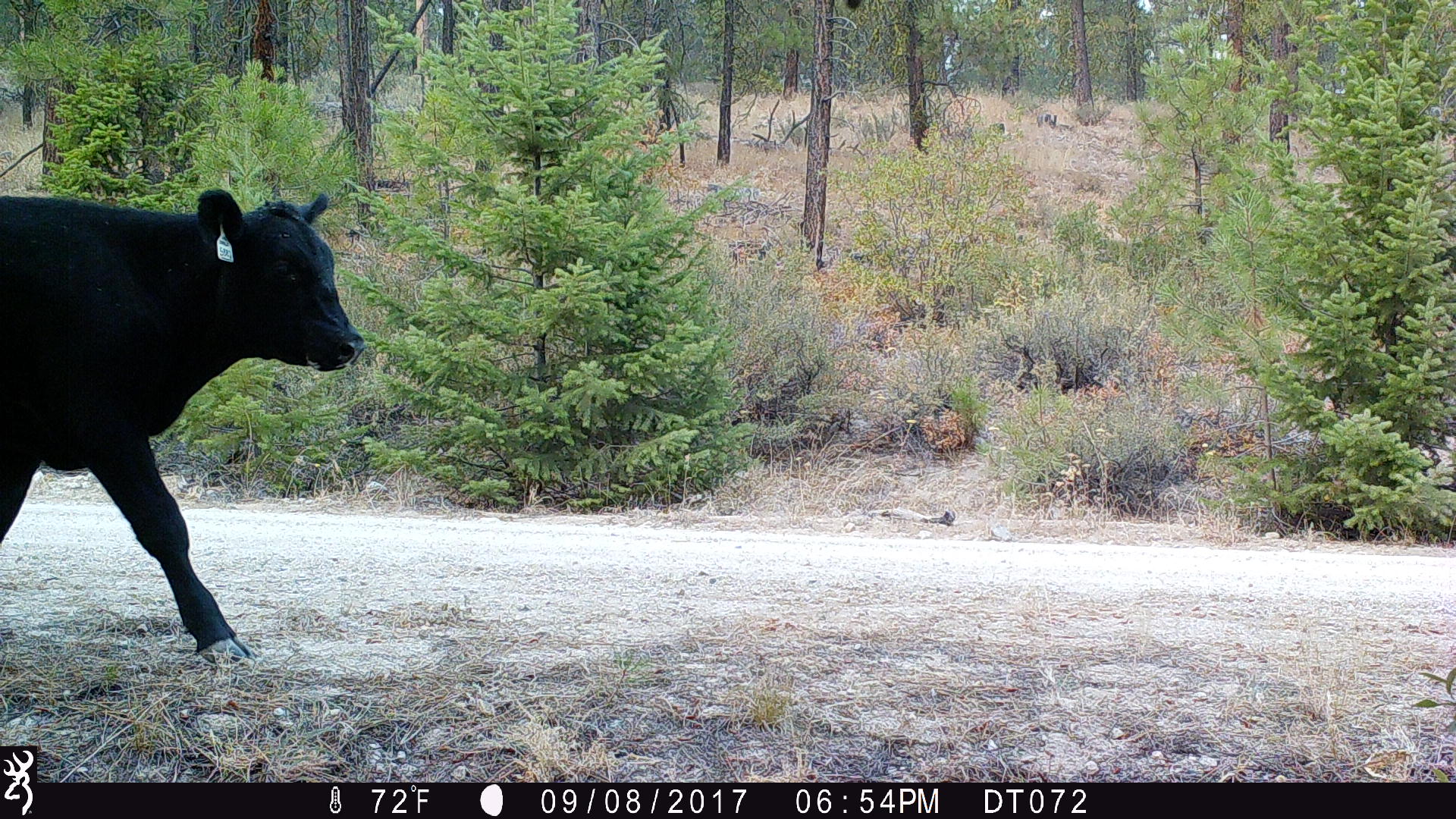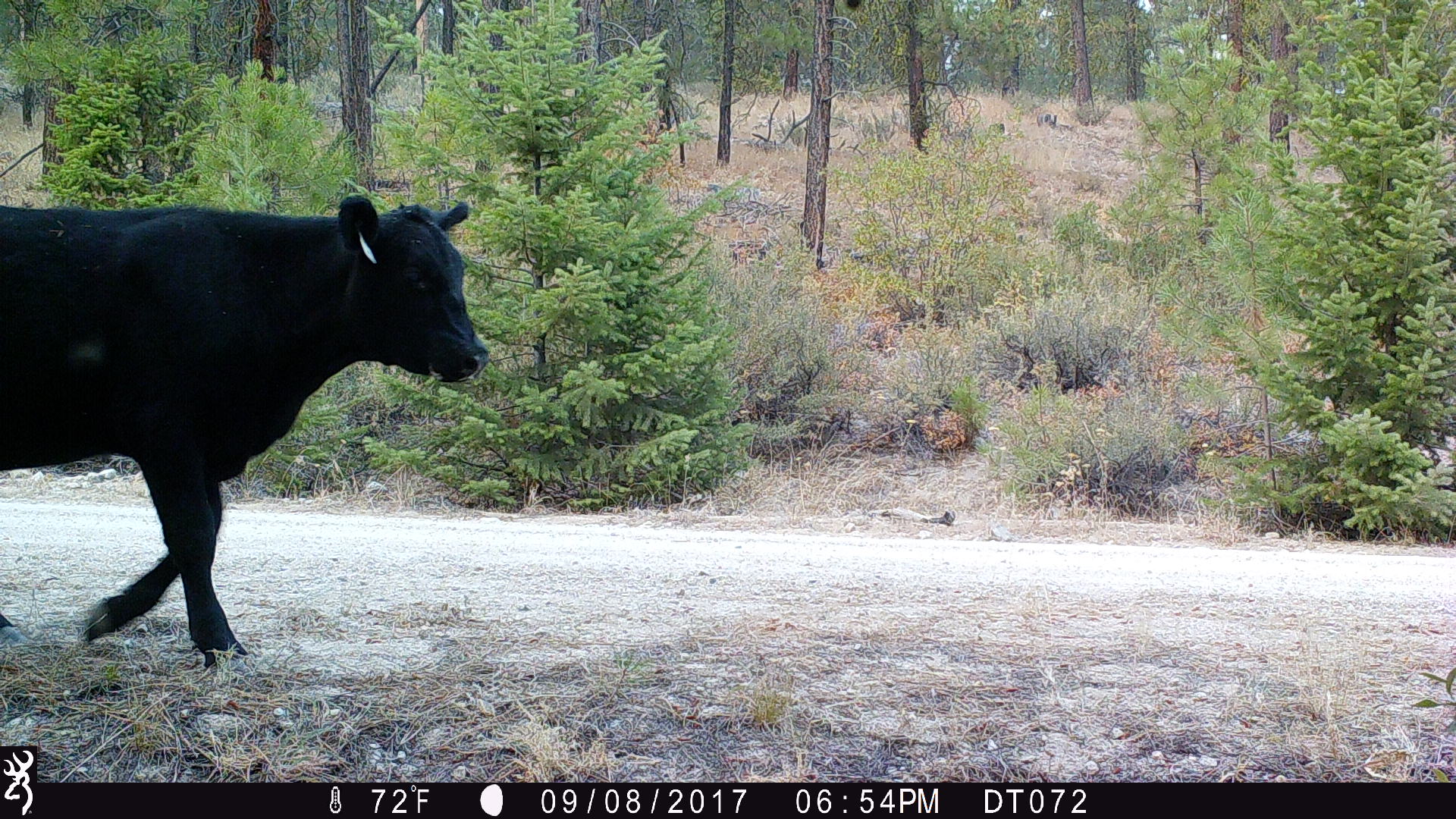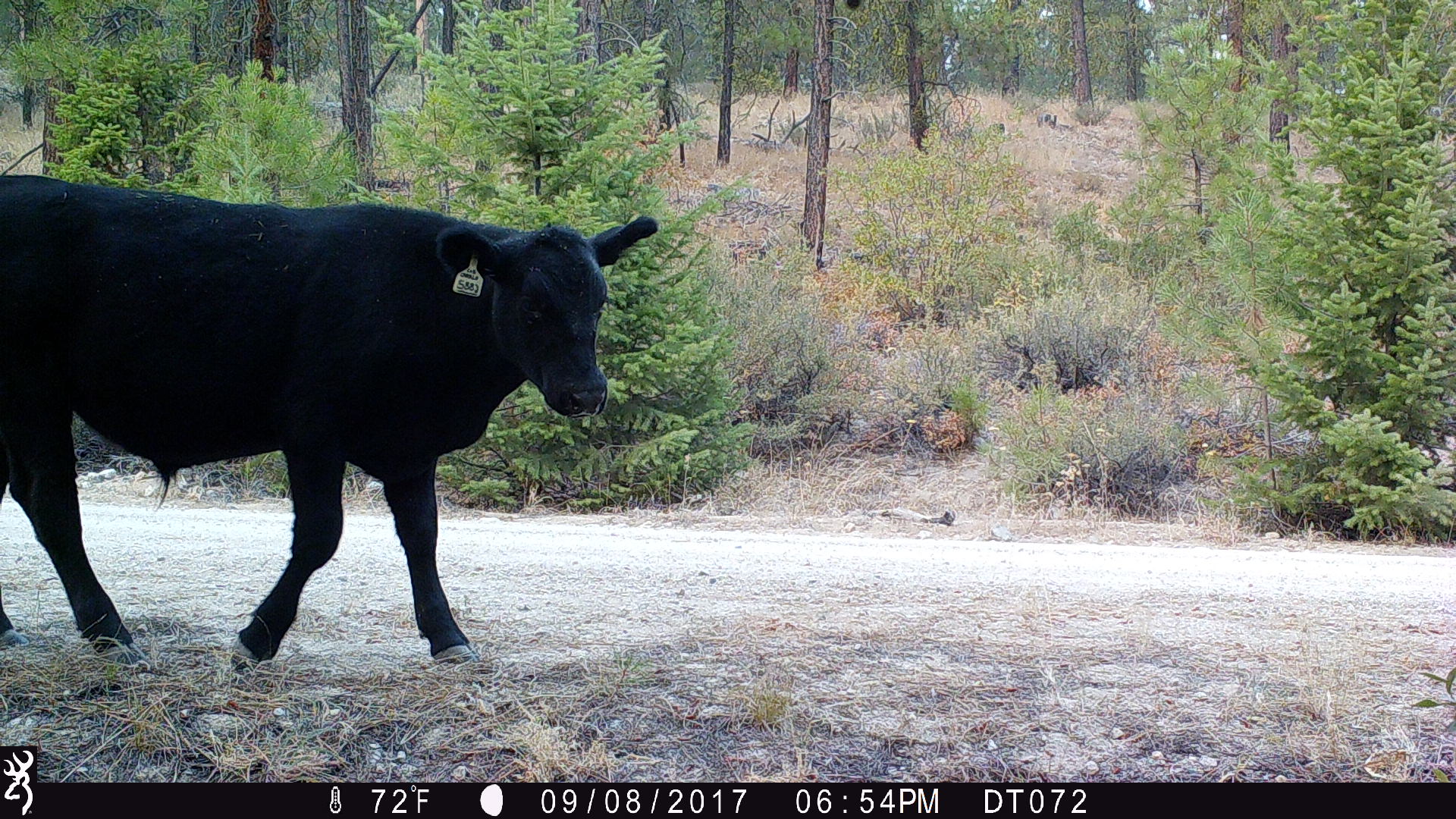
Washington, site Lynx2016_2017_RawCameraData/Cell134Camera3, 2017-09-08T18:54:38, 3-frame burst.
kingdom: Animalia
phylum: Chordata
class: Mammalia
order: Artiodactyla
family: Bovidae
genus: Bos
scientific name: Bos taurus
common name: domestic cattle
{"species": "domestic cattle (Bos taurus)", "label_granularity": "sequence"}